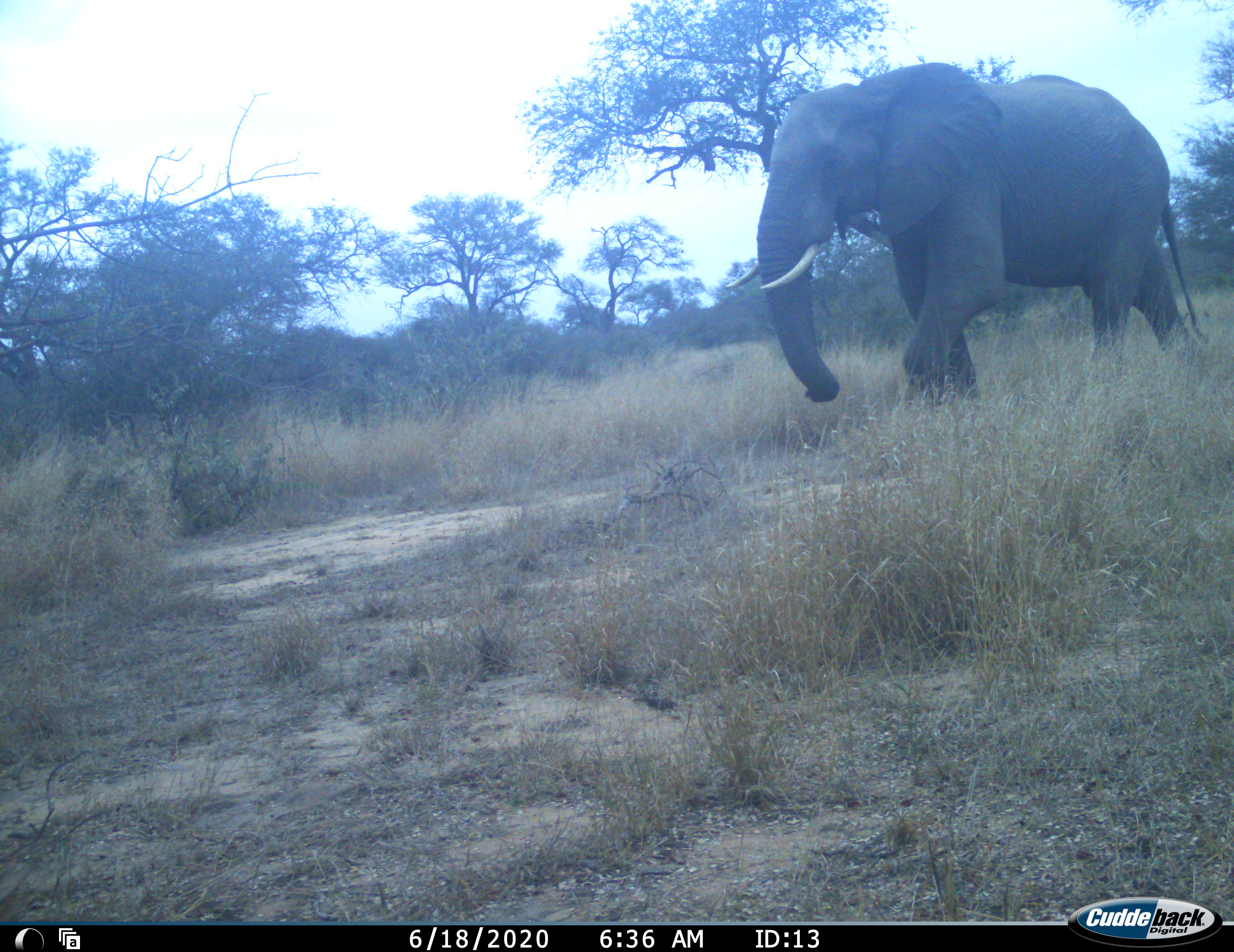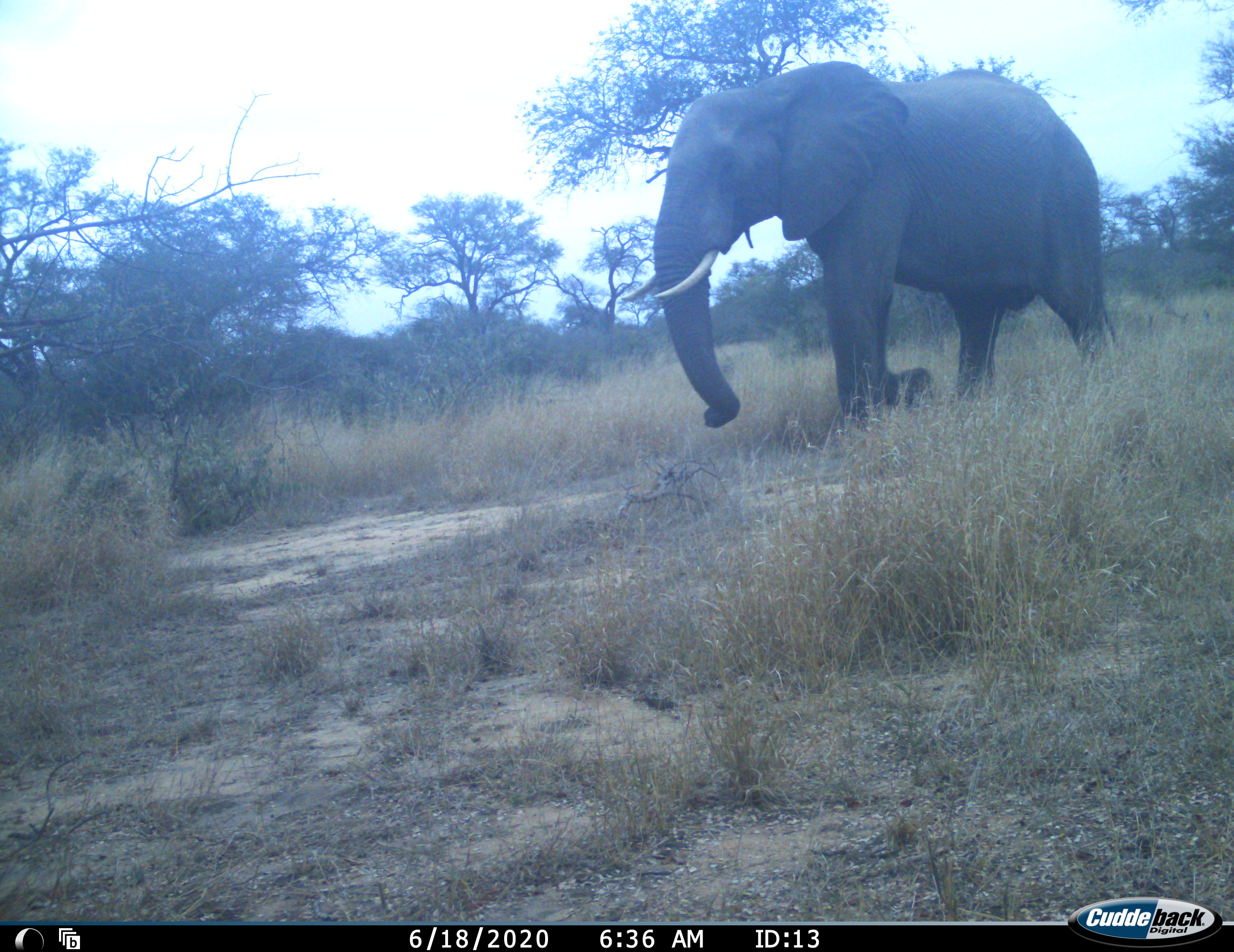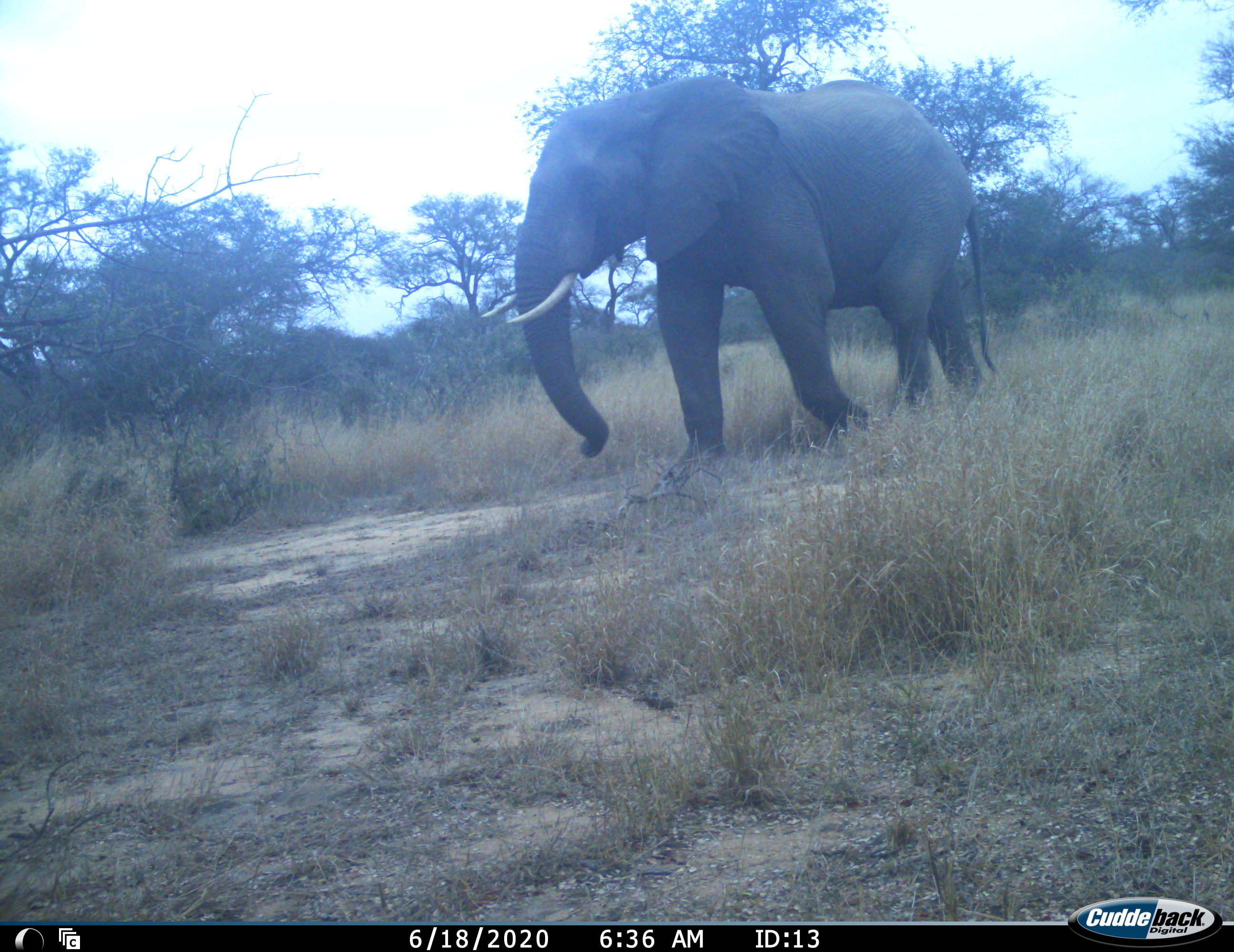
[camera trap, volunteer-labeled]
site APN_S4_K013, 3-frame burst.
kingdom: Animalia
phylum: Chordata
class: Mammalia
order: Proboscidea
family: Elephantidae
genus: Loxodonta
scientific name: Loxodonta africana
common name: african bush elephant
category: elephant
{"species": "elephant (african bush elephant) (Loxodonta africana)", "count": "1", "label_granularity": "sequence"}